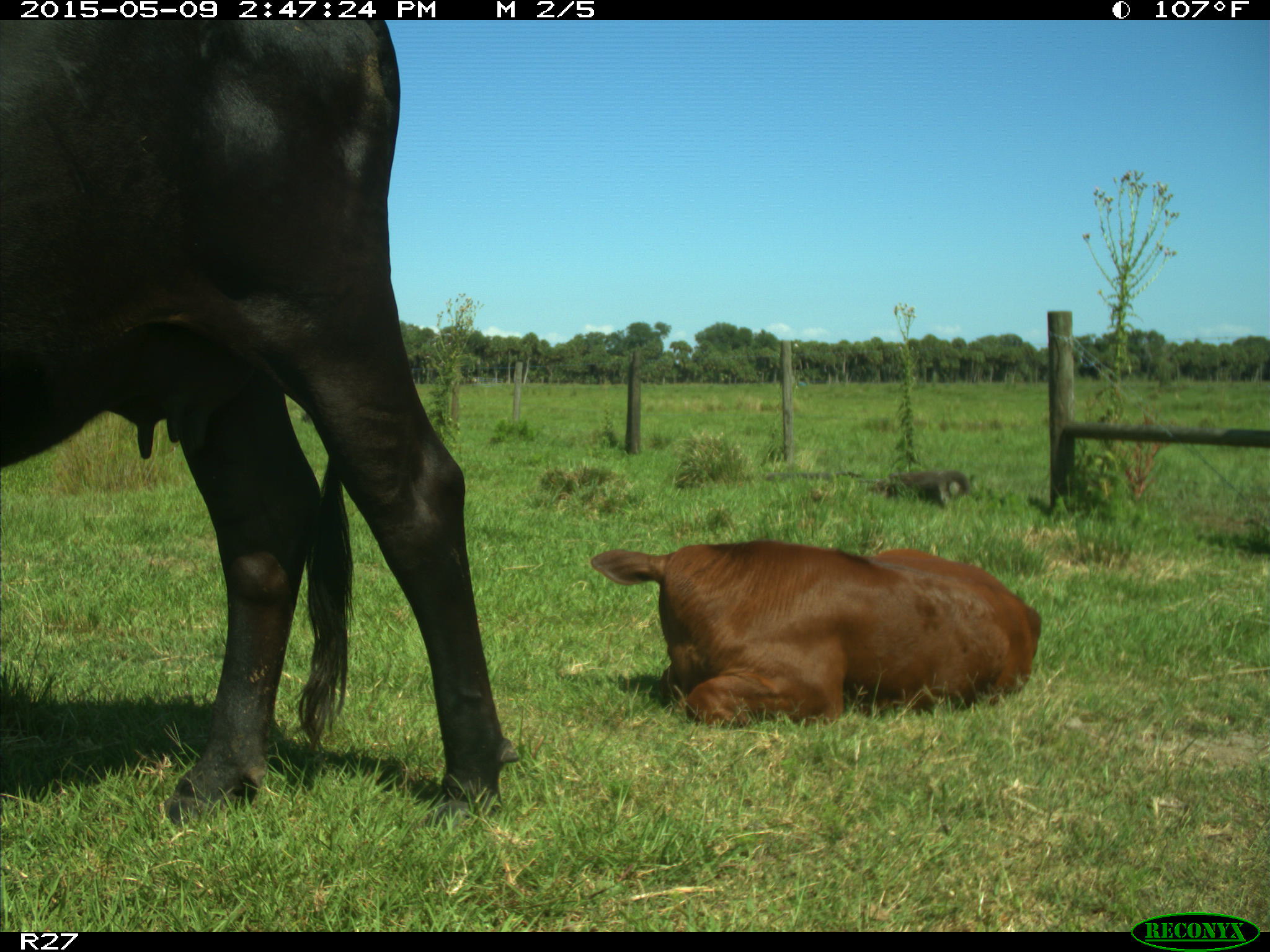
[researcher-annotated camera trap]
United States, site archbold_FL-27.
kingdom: Animalia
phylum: Chordata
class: Mammalia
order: Artiodactyla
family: Bovidae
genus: Bos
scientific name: Bos taurus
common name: domestic cow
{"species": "Bos taurus (domestic cow)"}